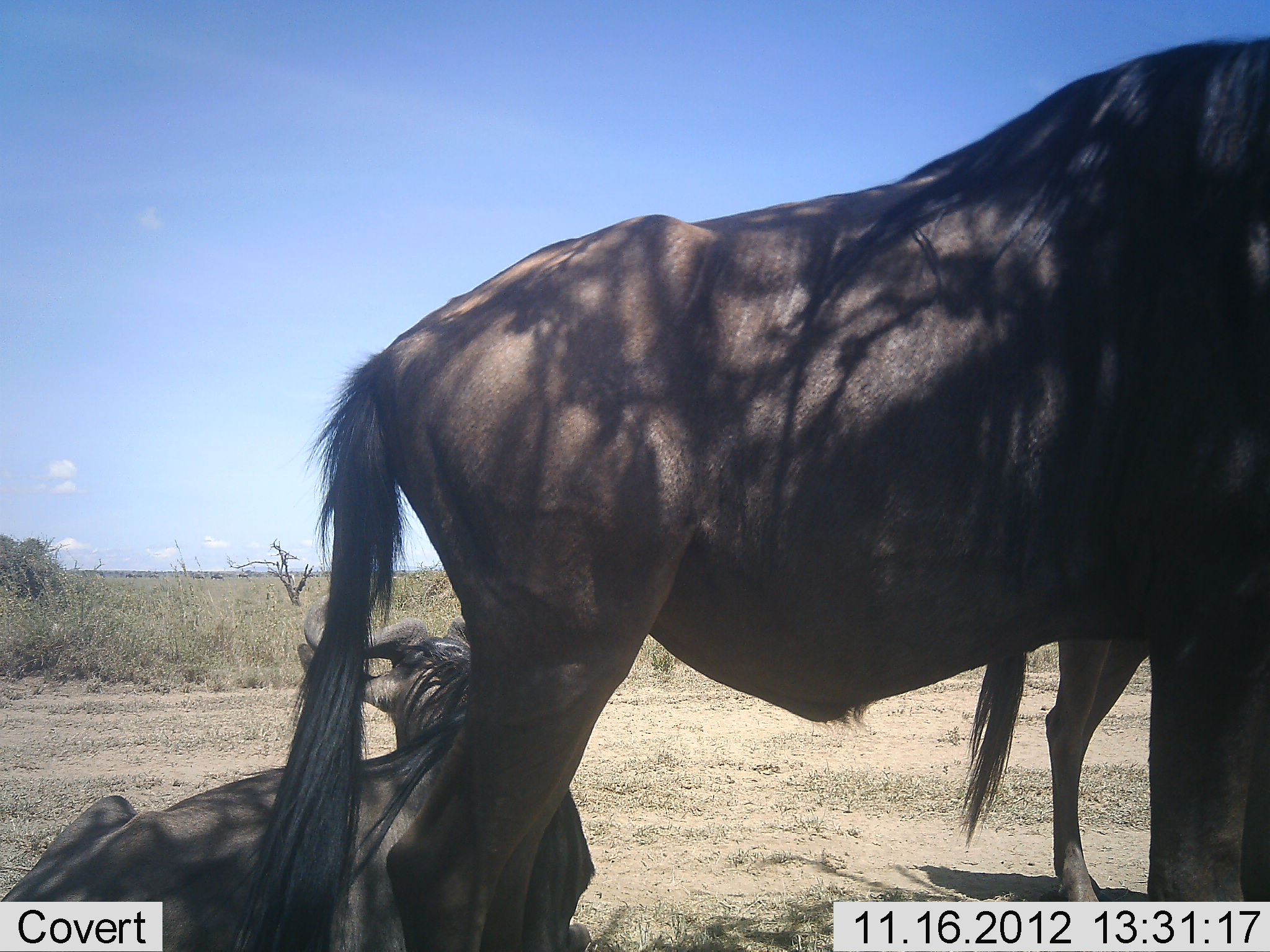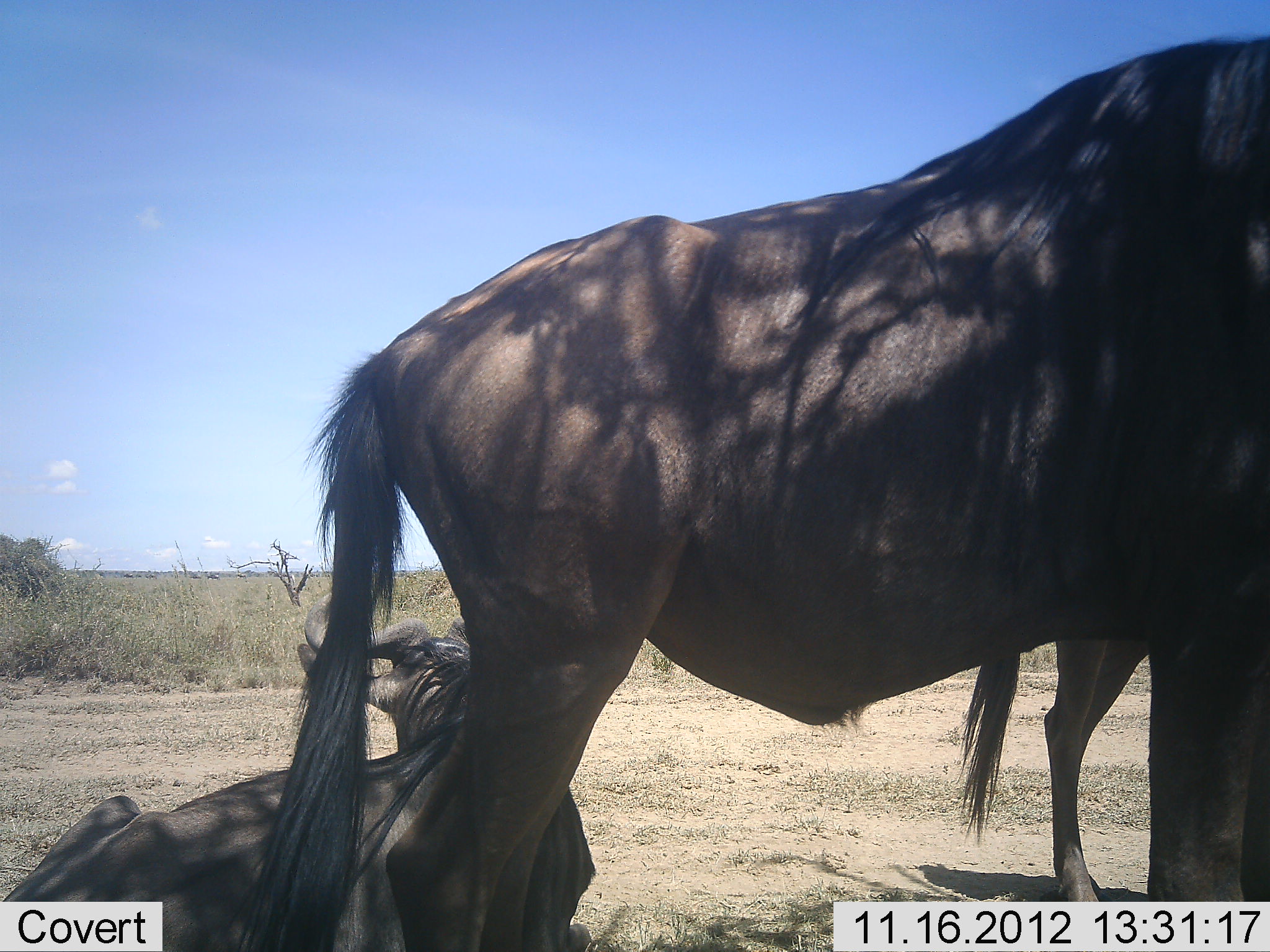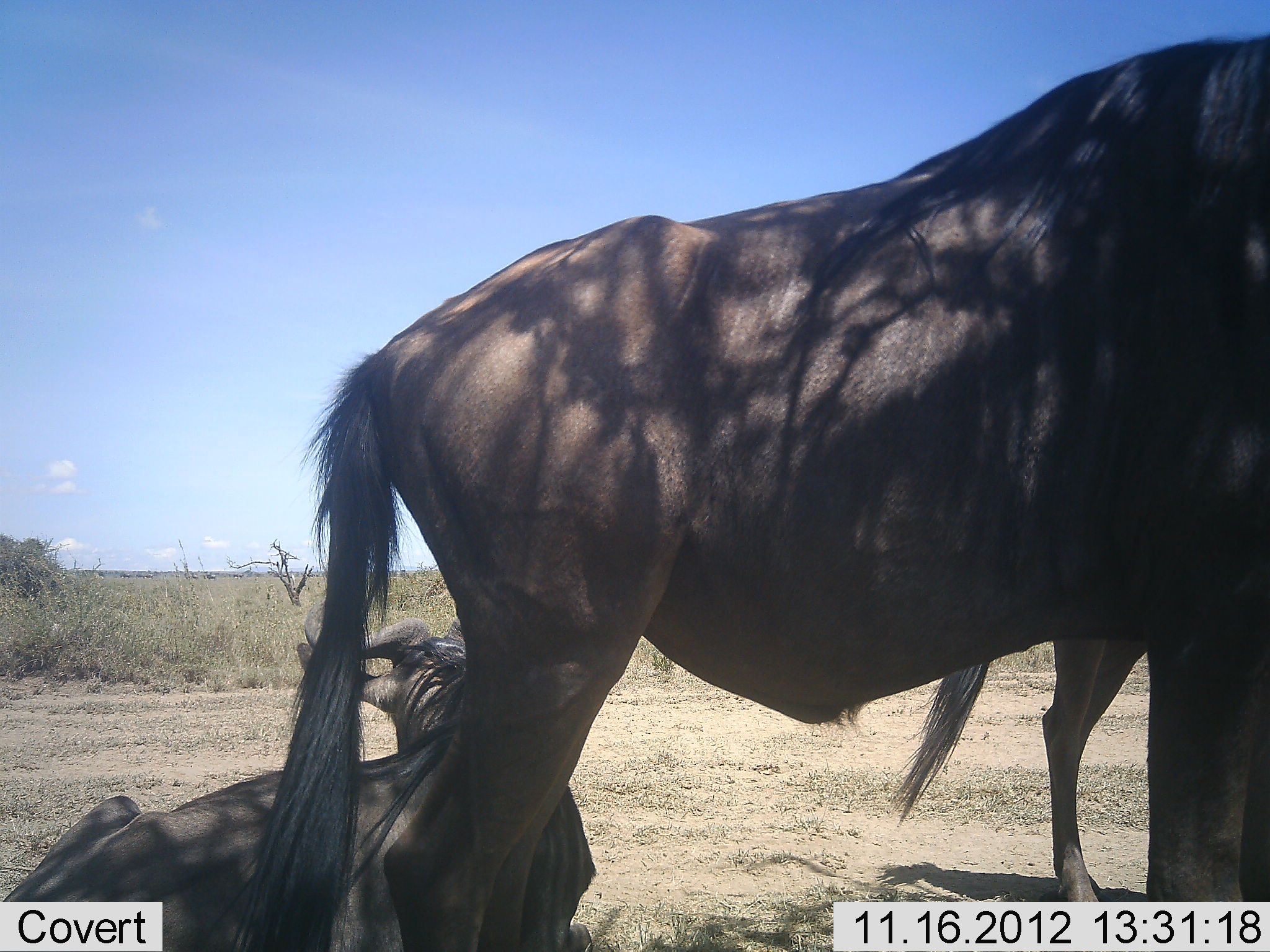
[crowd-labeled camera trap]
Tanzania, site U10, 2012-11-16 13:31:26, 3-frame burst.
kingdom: Animalia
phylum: Chordata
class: Mammalia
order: Artiodactyla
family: Bovidae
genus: Connochaetes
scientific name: Connochaetes taurinus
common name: blue wildebeest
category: wildebeest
Wildebeest (blue wildebeest) (Connochaetes taurinus), count 3. Behavior (volunteer vote fractions): standing 80%, resting 90%, moving 0%, interacting 0%. Young present (vote fraction): 0%. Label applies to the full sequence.